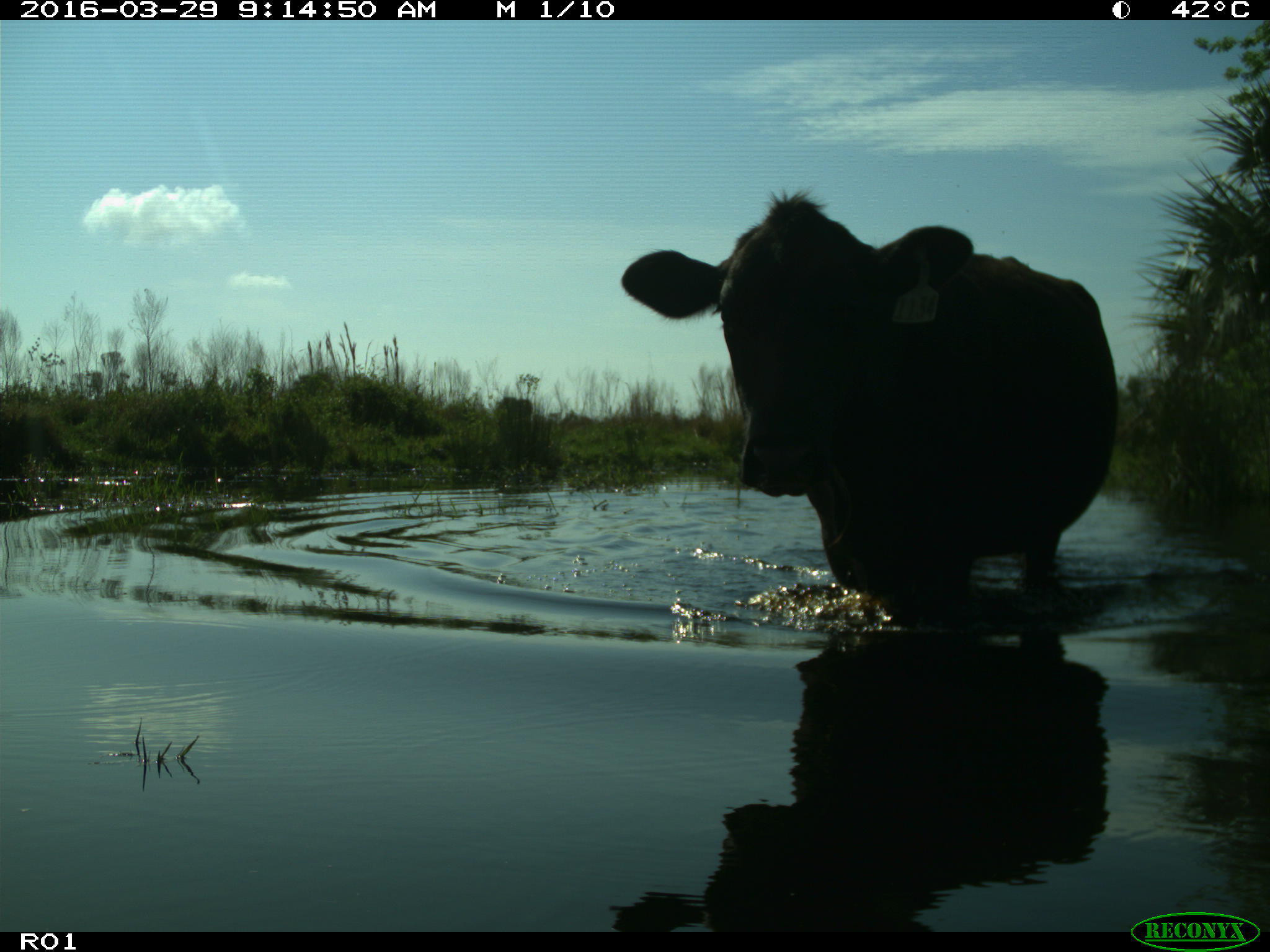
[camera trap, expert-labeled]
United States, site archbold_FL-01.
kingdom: Animalia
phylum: Chordata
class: Mammalia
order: Artiodactyla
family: Bovidae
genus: Bos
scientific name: Bos taurus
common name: domestic cow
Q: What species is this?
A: Bos taurus (domestic cow).